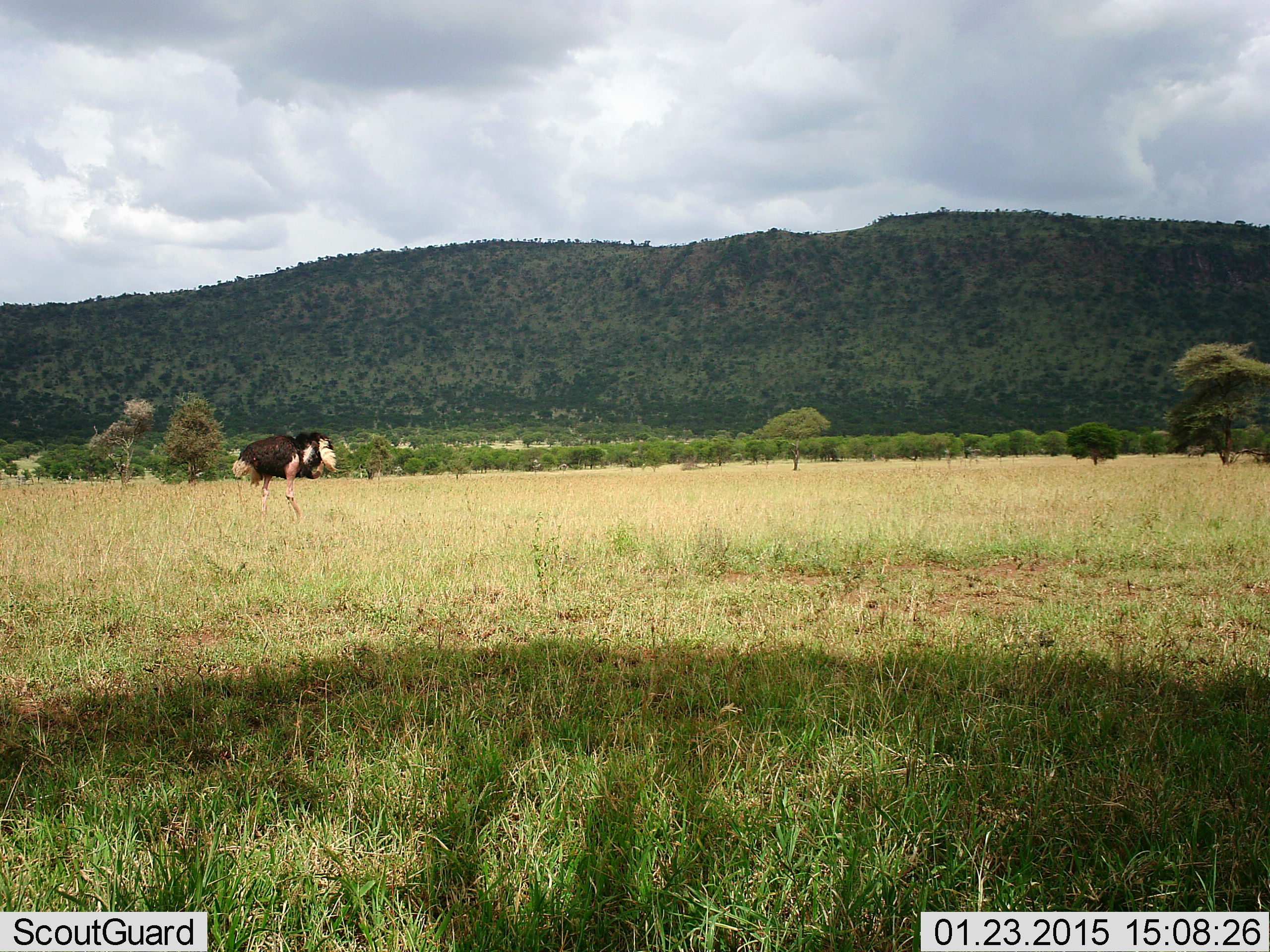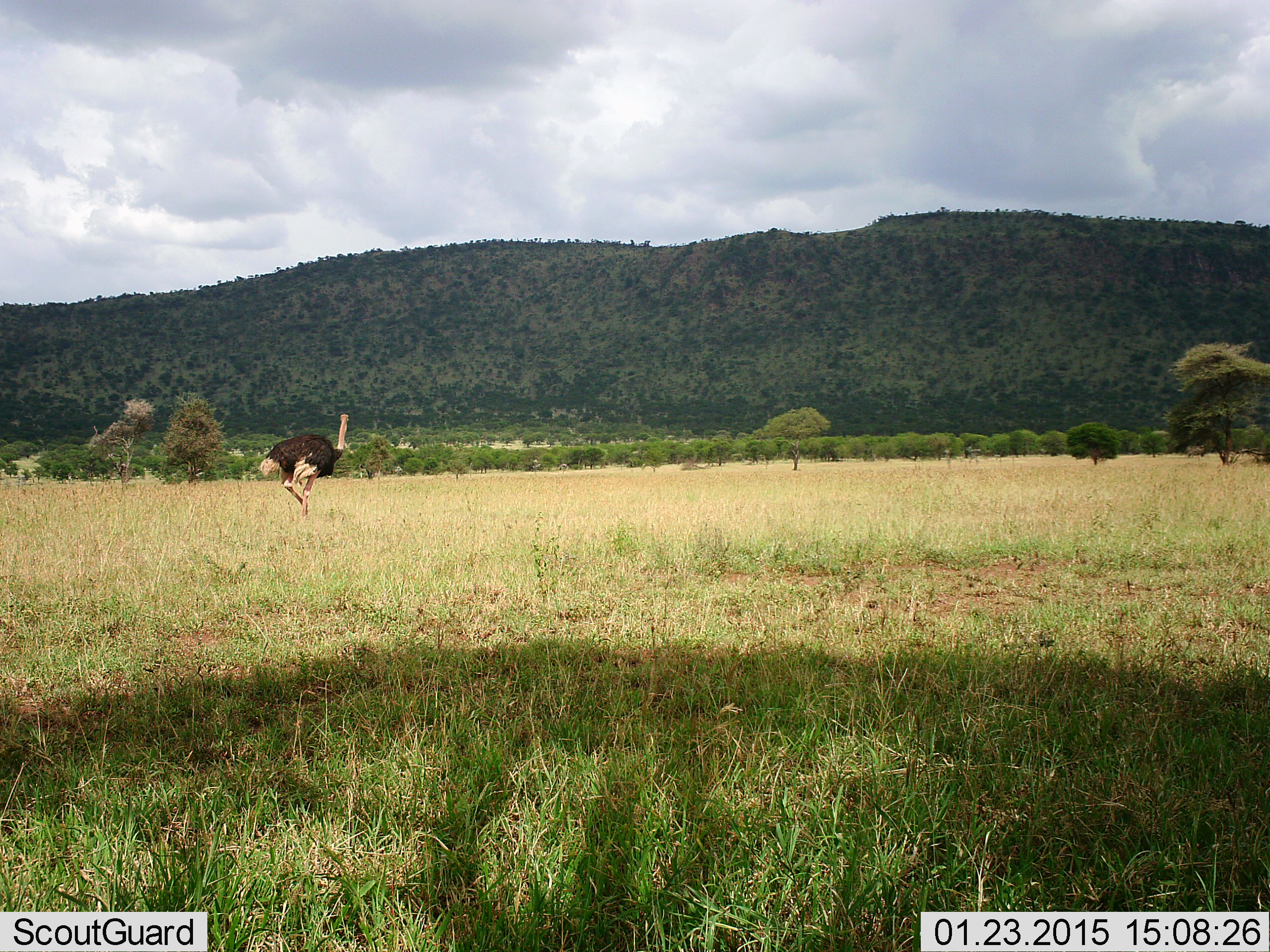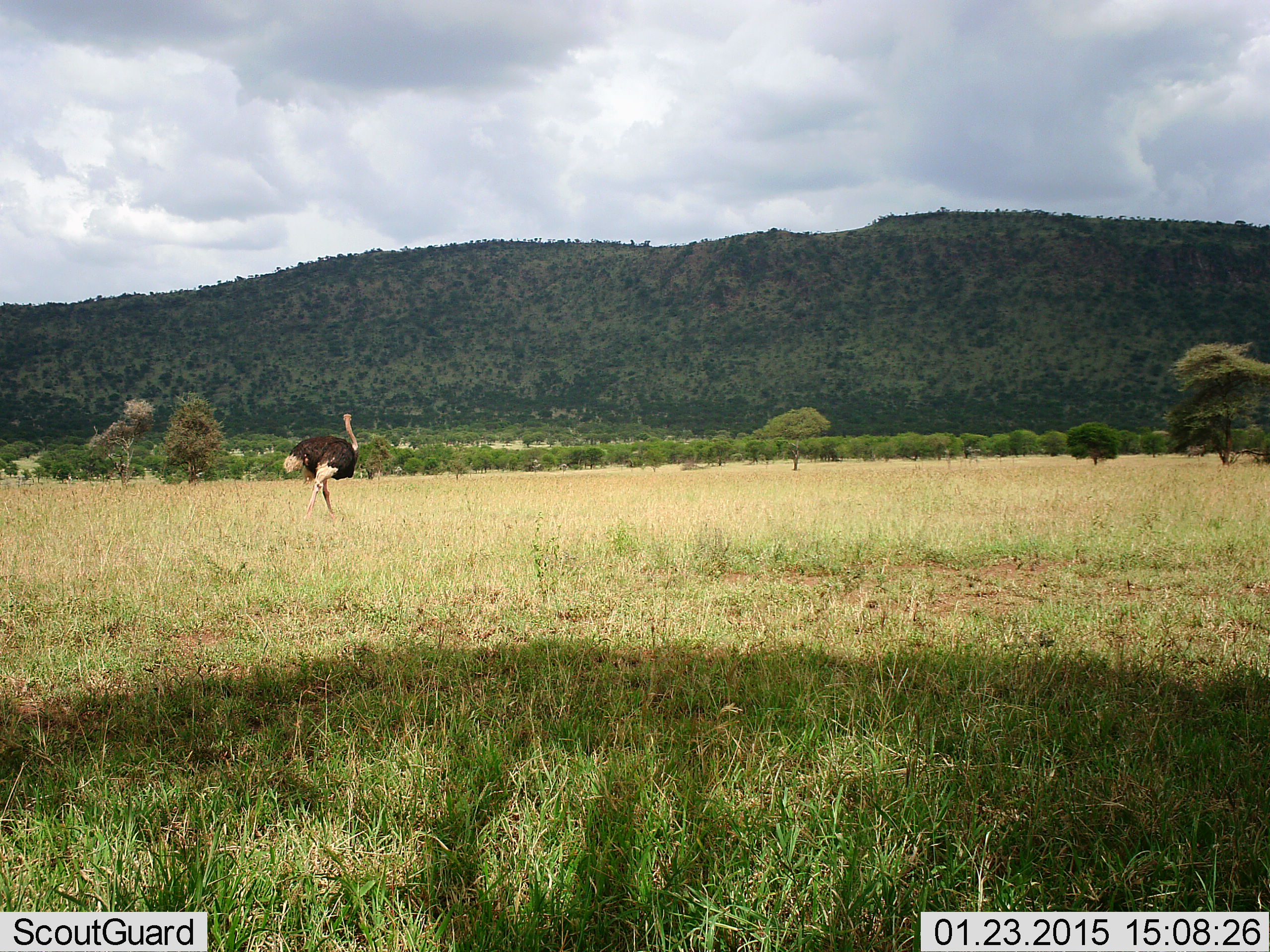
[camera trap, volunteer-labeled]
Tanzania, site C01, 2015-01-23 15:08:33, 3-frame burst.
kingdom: Animalia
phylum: Chordata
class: Aves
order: Struthioniformes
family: Struthionidae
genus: Struthio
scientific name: Struthio camelus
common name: ostrich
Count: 1.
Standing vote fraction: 10%.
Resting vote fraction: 0%.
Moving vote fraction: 90%.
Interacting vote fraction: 0%.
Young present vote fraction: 0%.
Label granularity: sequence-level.